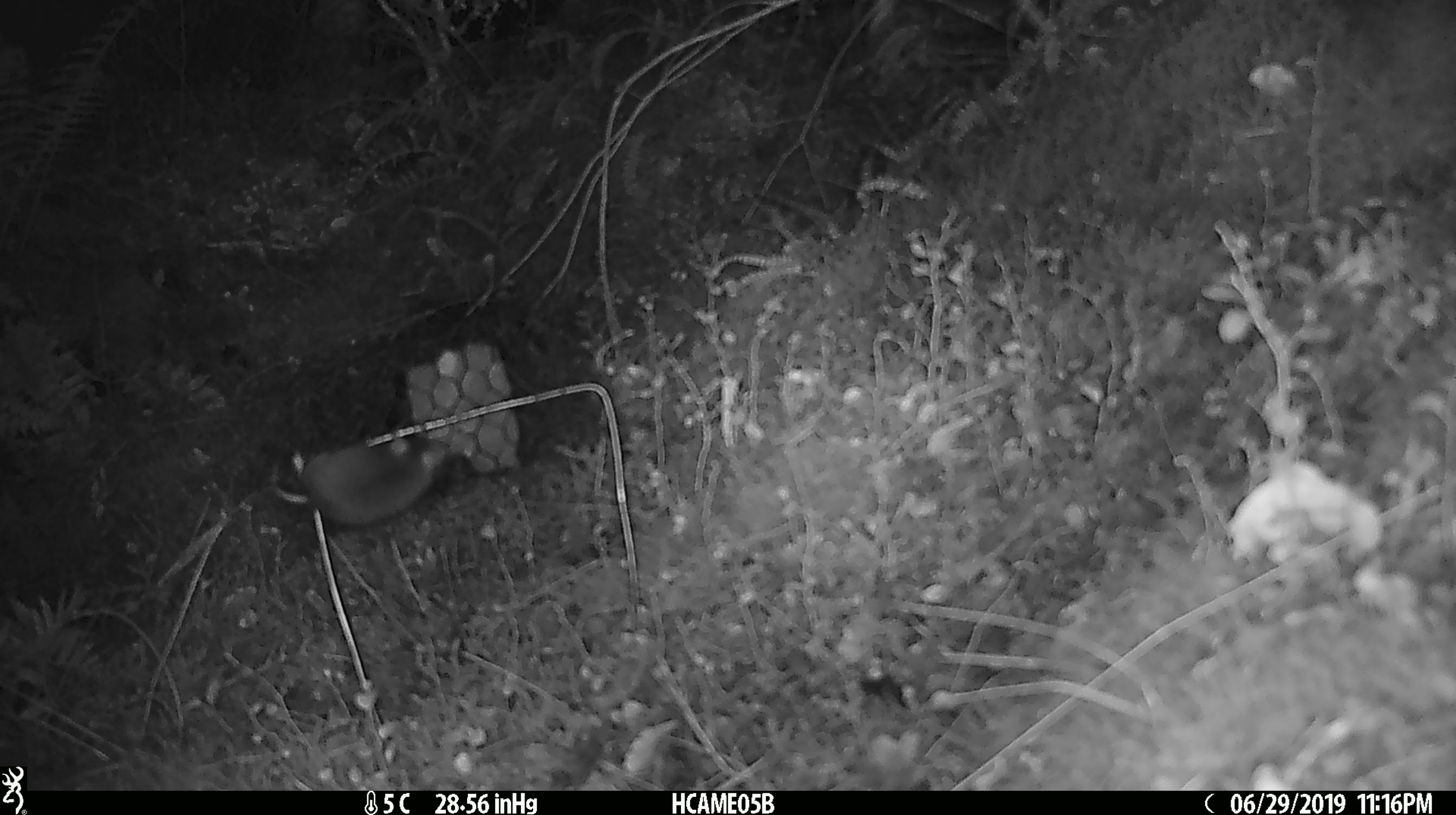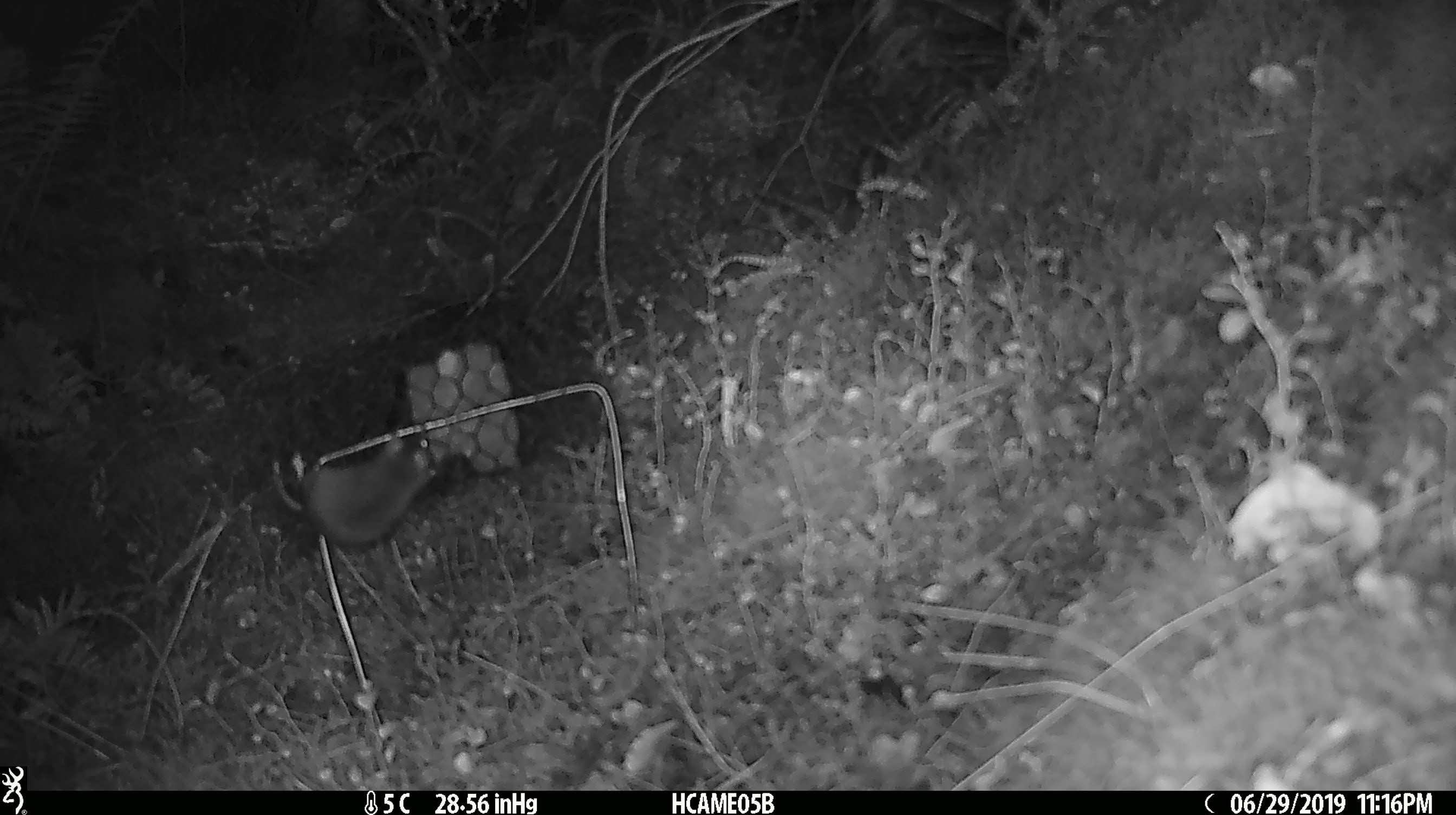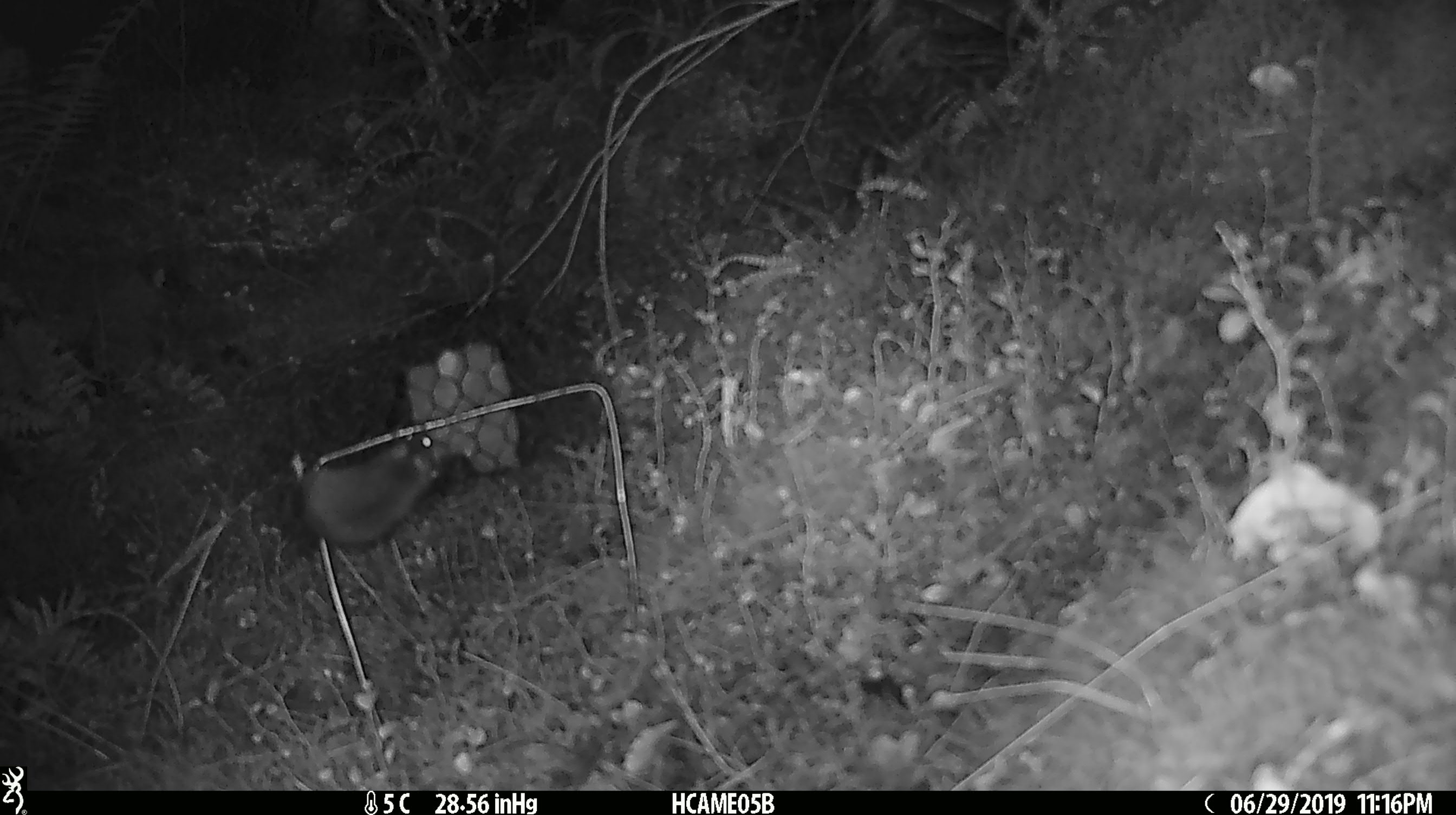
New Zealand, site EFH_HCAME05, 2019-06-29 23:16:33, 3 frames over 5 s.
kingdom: Animalia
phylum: Chordata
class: Mammalia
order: Rodentia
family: Muridae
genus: Mus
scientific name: Mus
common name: mouse